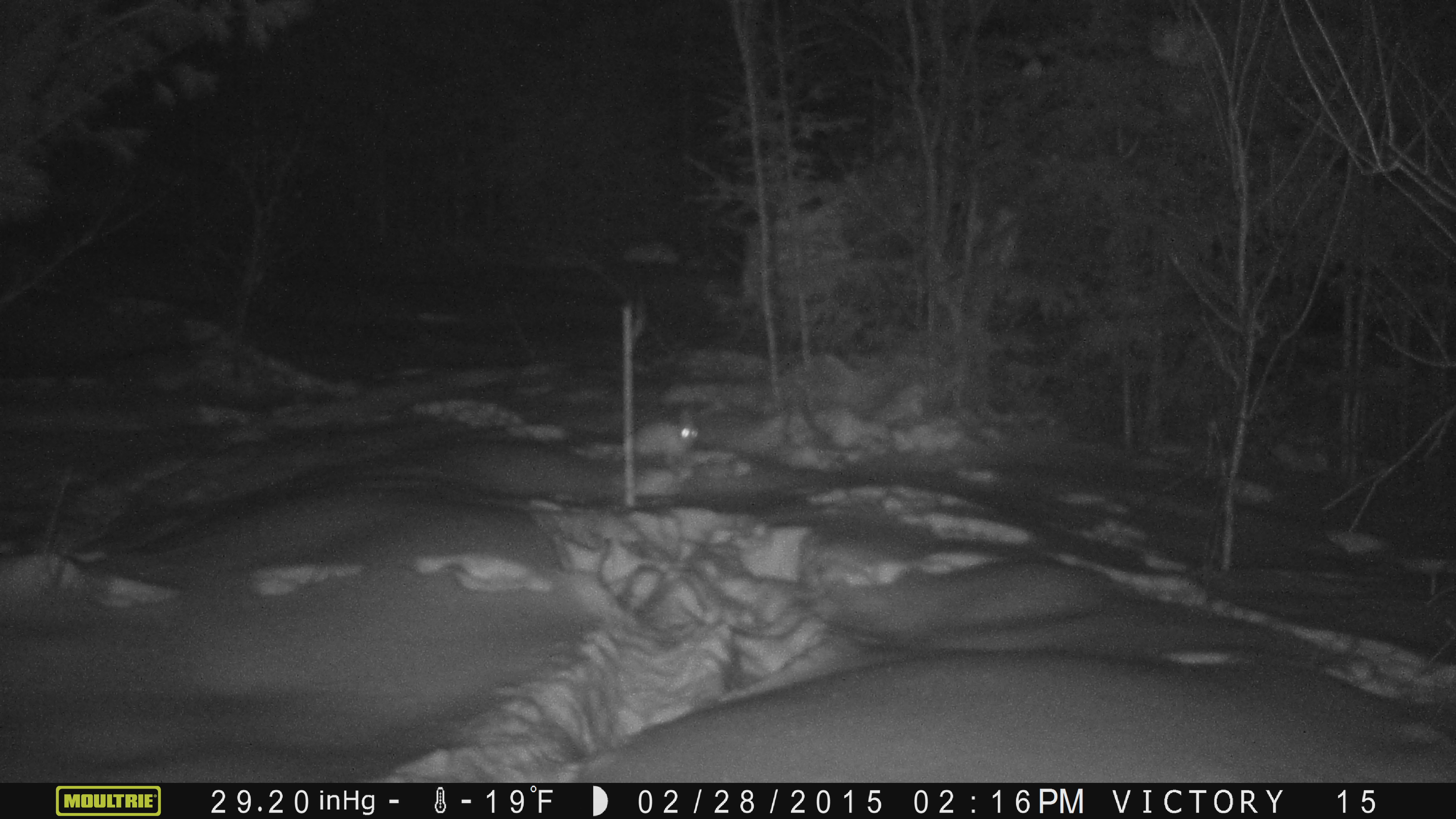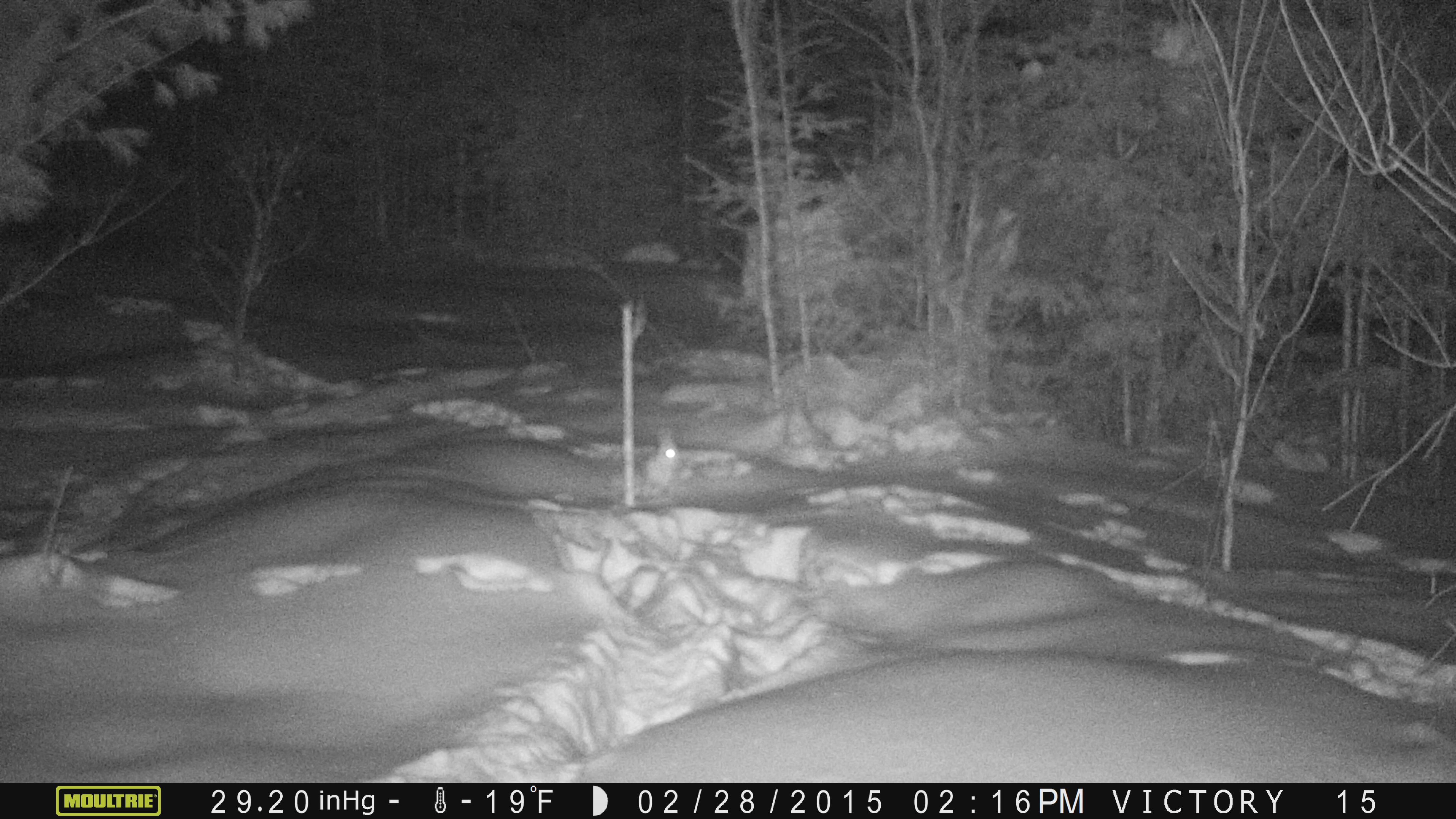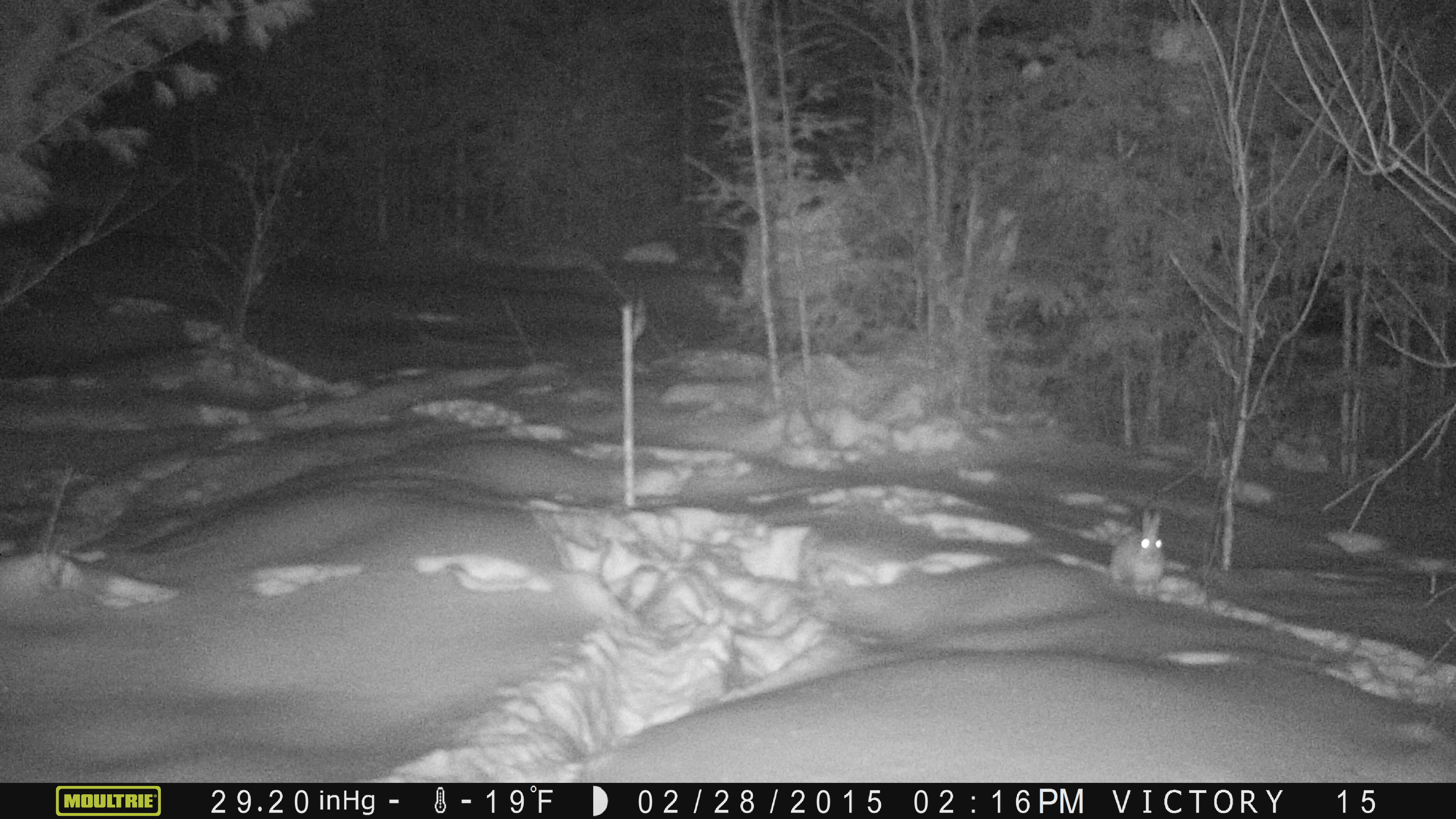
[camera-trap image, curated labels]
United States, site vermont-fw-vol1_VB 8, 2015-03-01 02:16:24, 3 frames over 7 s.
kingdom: Animalia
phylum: Chordata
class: Mammalia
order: Lagomorpha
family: Leporidae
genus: Lepus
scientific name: Lepus americanus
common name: snowshoe hare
Snowshoe hare (Lepus americanus).